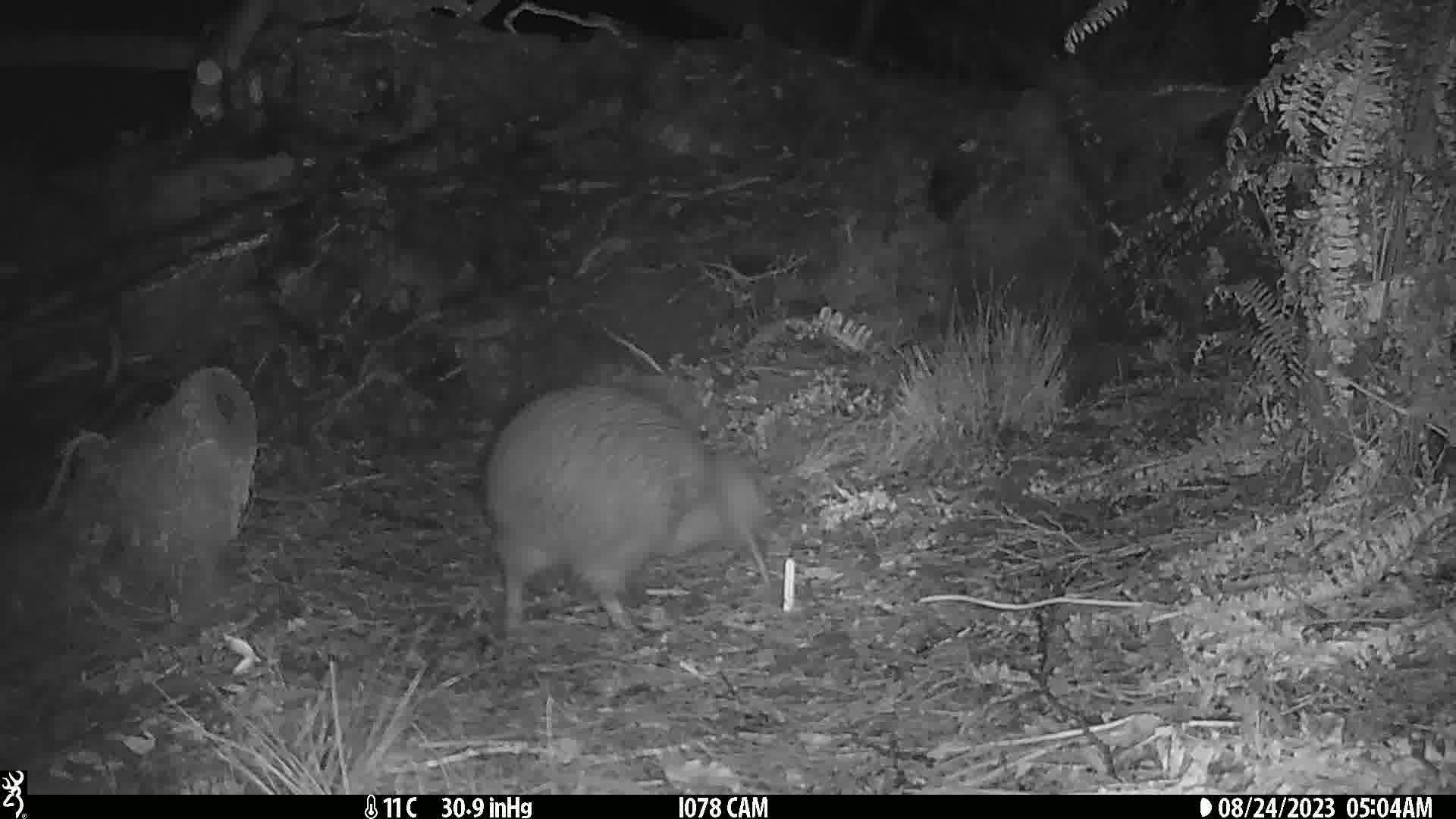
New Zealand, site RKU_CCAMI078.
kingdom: Animalia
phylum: Chordata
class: Aves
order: Apterygiformes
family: Apterygidae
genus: Apteryx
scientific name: Apteryx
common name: kiwi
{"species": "kiwi (Apteryx)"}